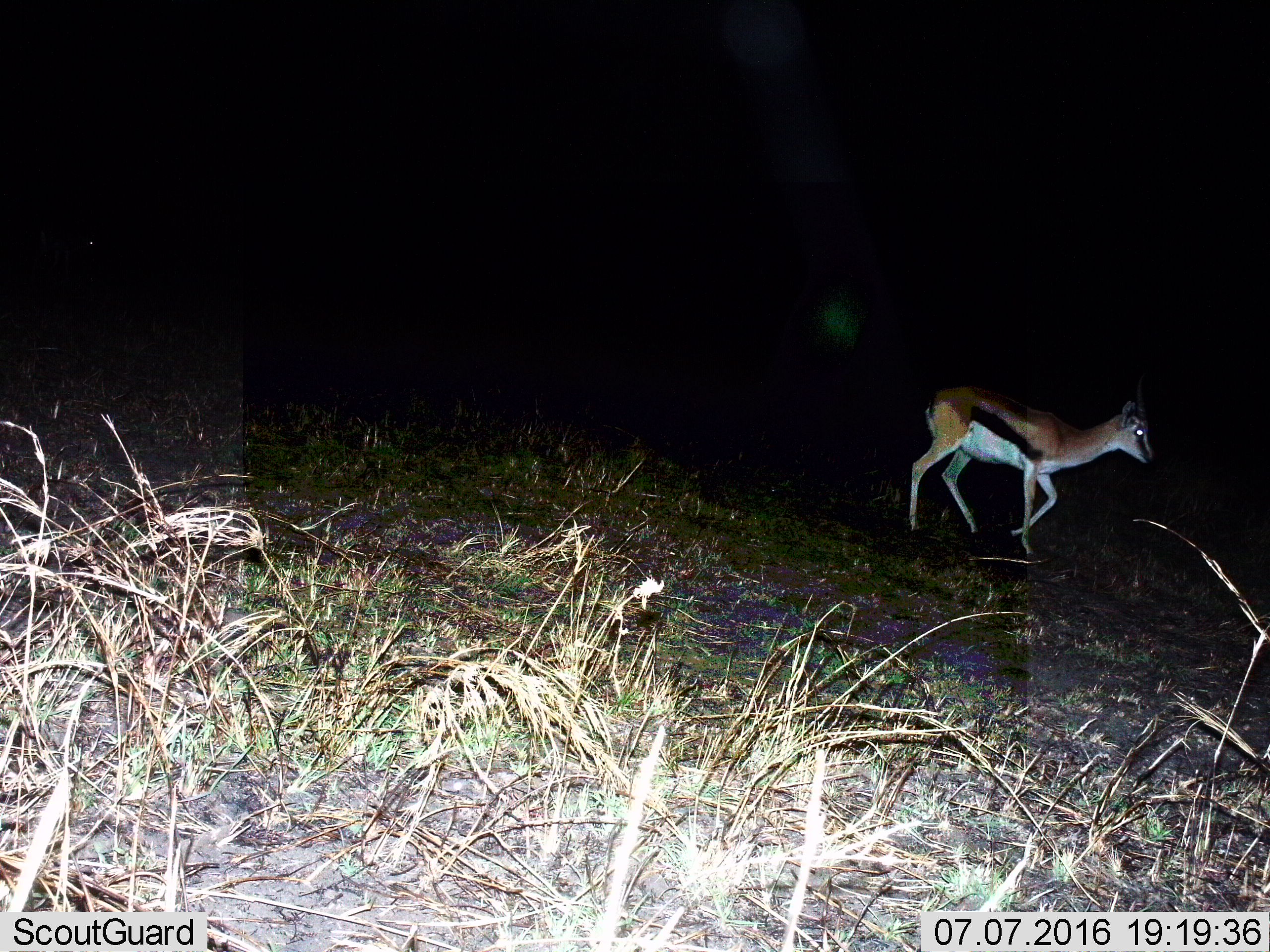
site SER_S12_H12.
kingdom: Animalia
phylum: Chordata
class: Mammalia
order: Artiodactyla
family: Bovidae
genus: Eudorcas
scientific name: Eudorcas thomsonii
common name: thomson's gazelle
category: gazellethomsons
Gazellethomsons (thomson's gazelle) (Eudorcas thomsonii), count 1. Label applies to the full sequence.